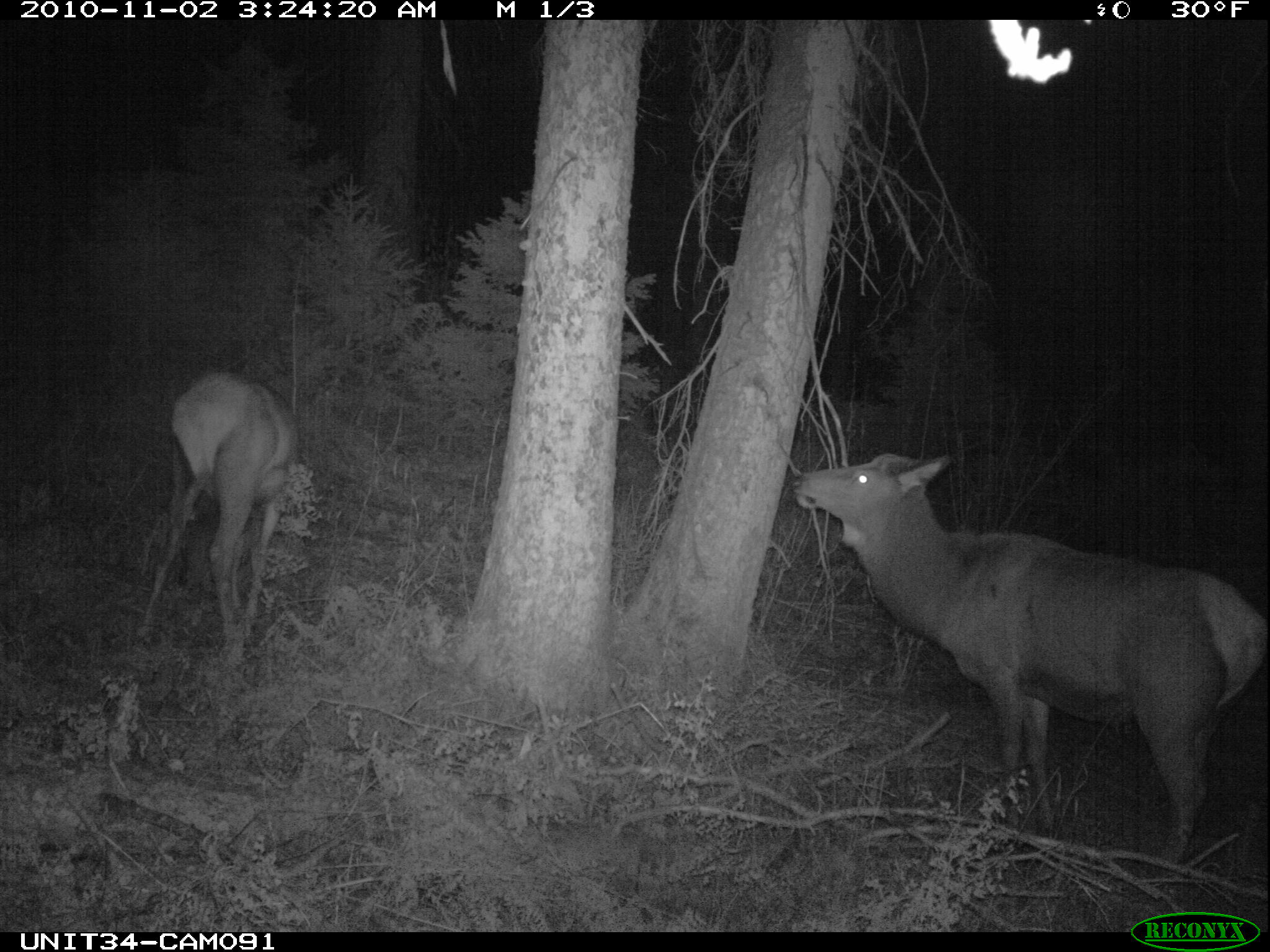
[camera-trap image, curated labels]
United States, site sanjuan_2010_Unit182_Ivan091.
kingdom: Animalia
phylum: Chordata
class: Mammalia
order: Artiodactyla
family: Cervidae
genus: Cervus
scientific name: Cervus elaphus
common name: red deer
Cervus elaphus (red deer).